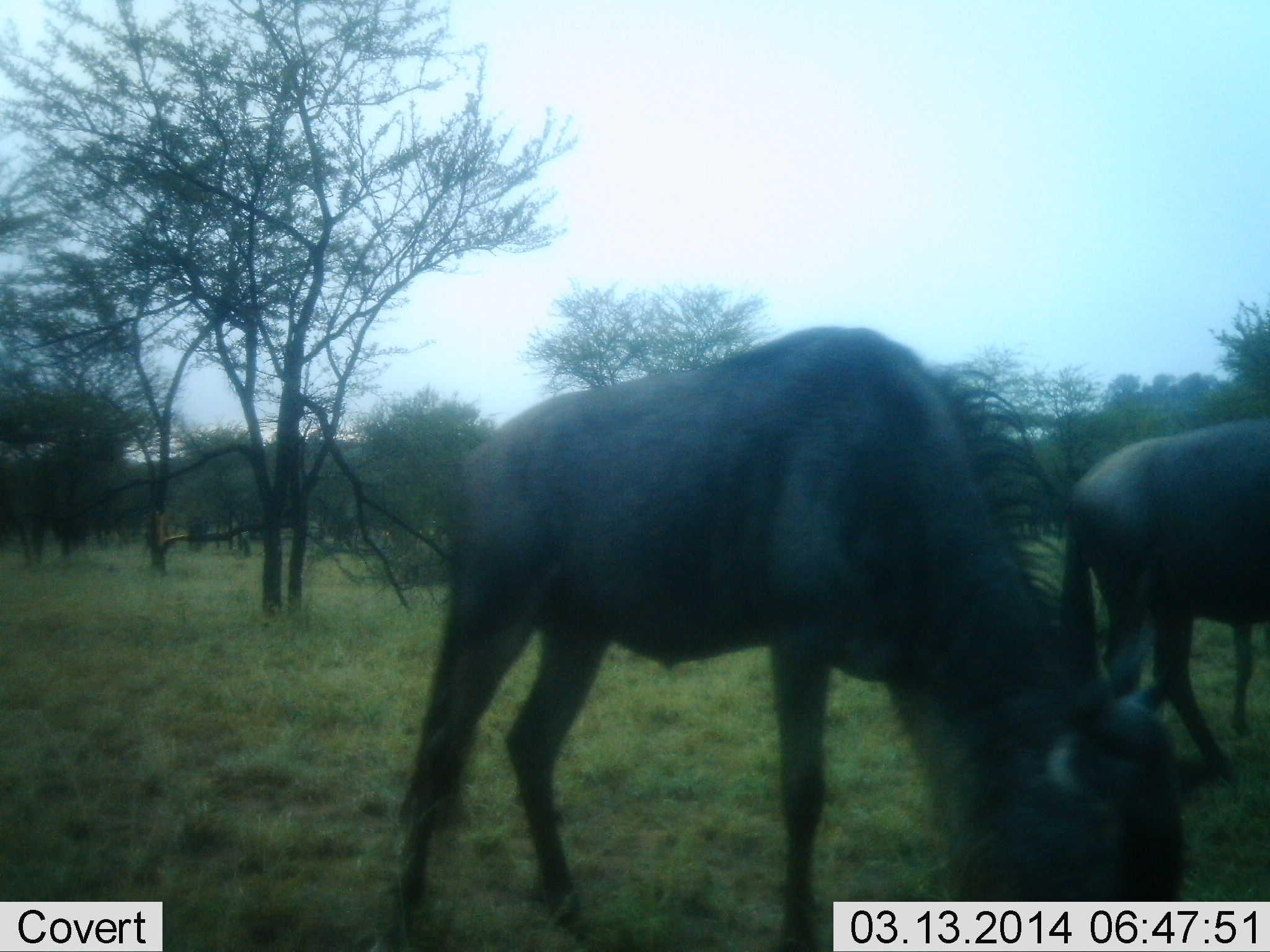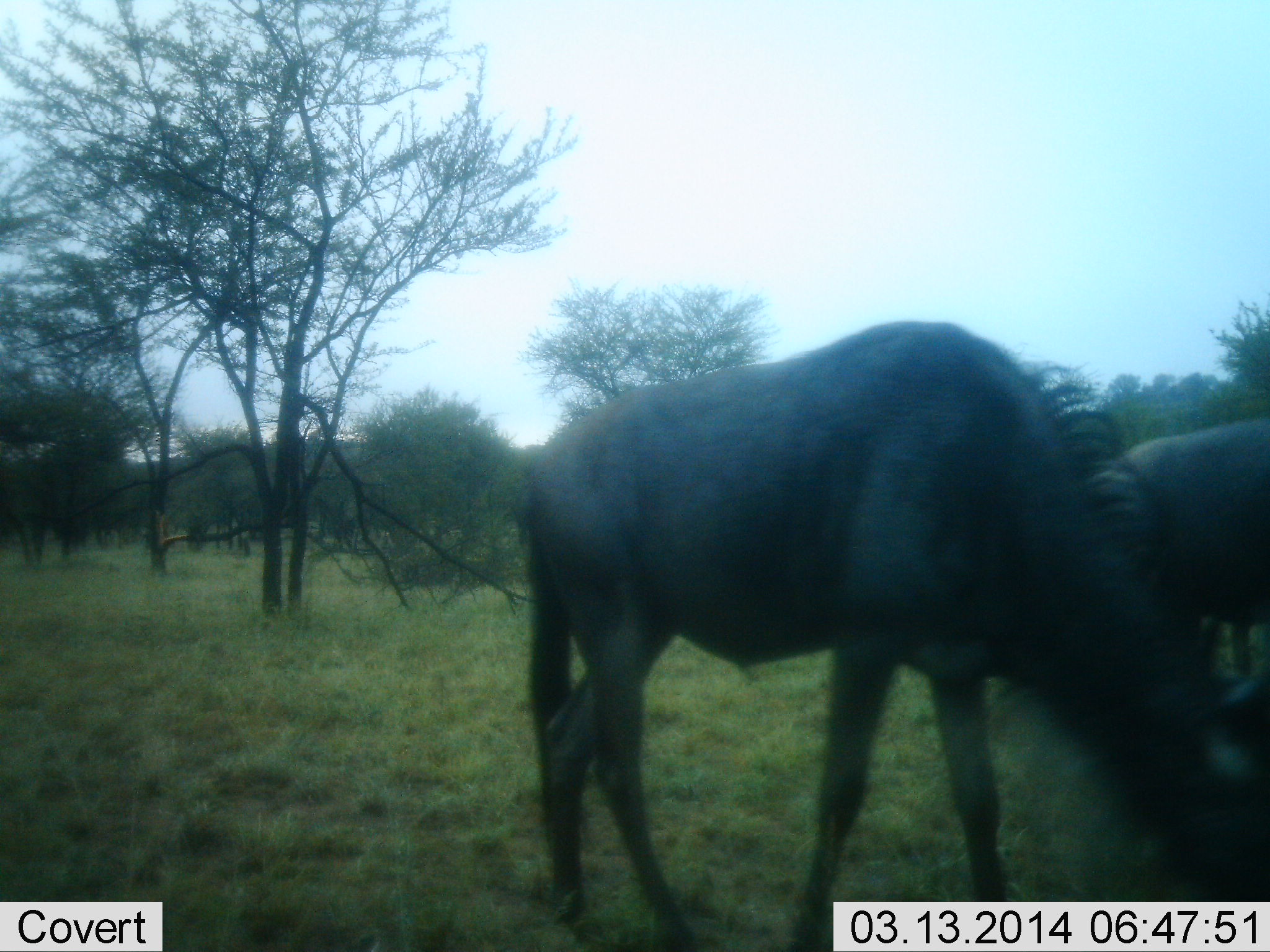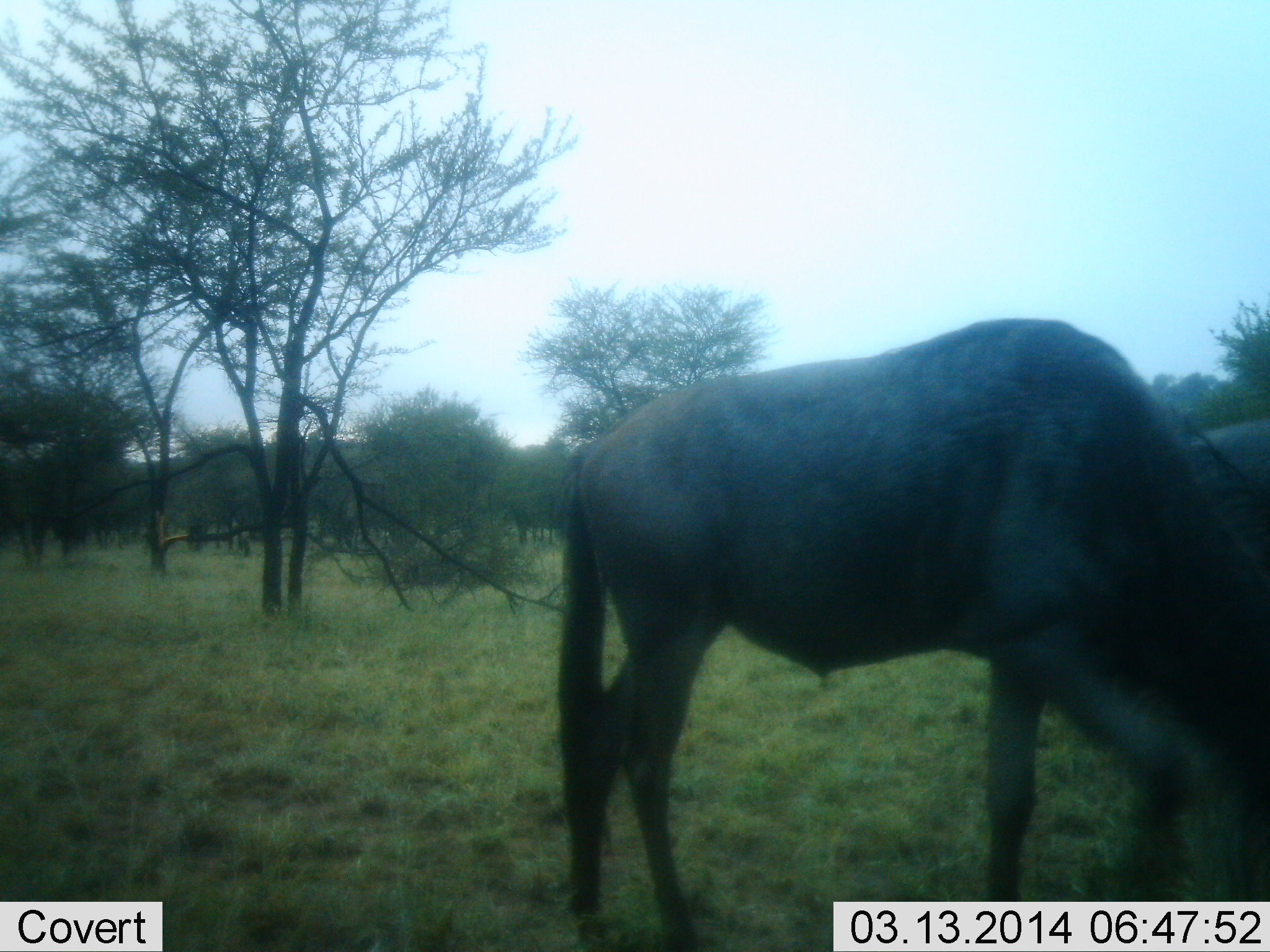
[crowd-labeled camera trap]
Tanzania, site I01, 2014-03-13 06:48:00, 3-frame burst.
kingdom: Animalia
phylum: Chordata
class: Mammalia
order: Artiodactyla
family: Bovidae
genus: Connochaetes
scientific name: Connochaetes taurinus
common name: blue wildebeest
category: wildebeest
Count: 2.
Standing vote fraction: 20%.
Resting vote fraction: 0%.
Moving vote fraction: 50%.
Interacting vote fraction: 0%.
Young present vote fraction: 0%.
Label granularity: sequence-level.